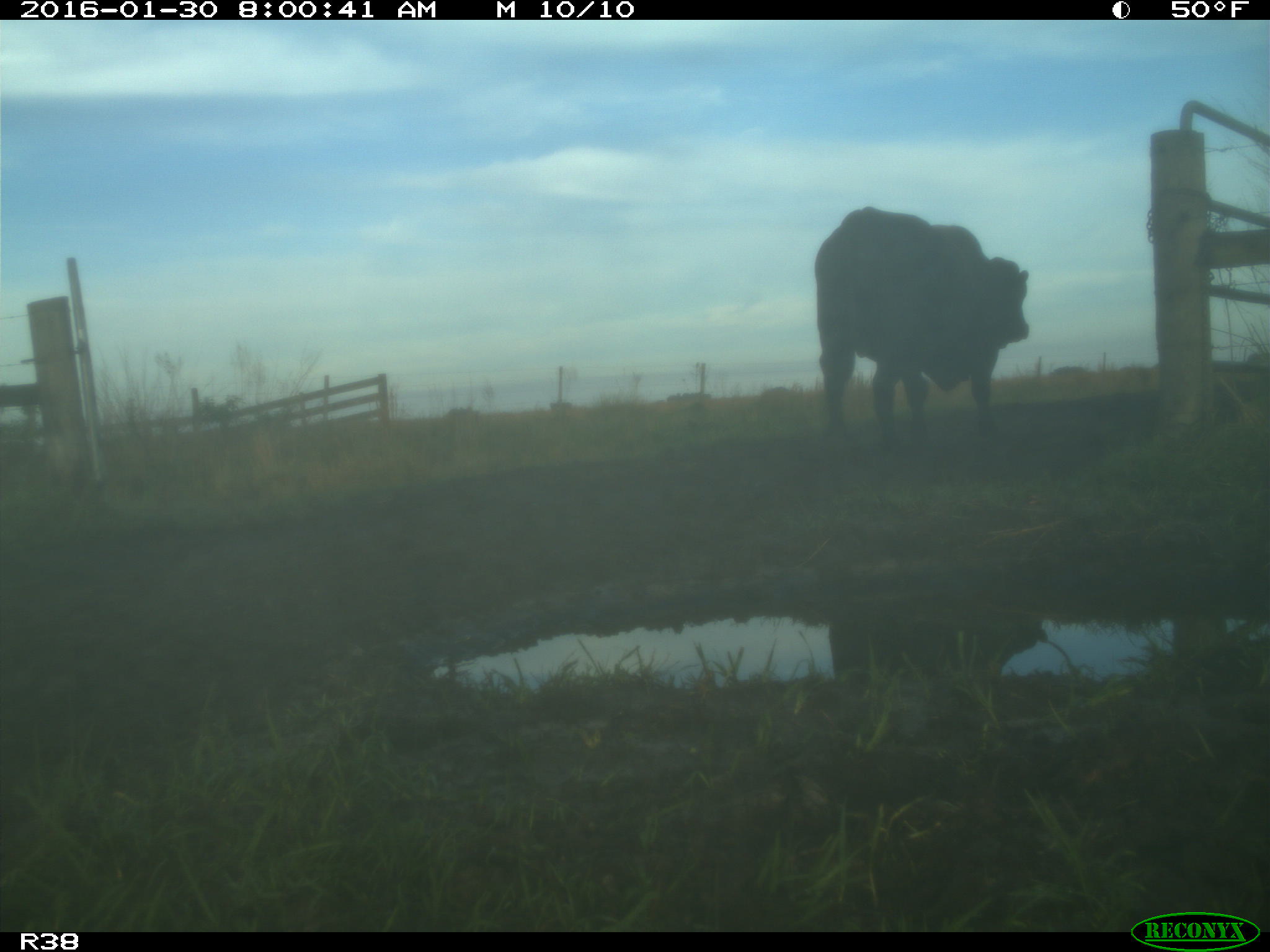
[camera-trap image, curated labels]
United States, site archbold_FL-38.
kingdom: Animalia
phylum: Chordata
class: Mammalia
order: Artiodactyla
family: Bovidae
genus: Bos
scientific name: Bos taurus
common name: domestic cow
Bos taurus (domestic cow).